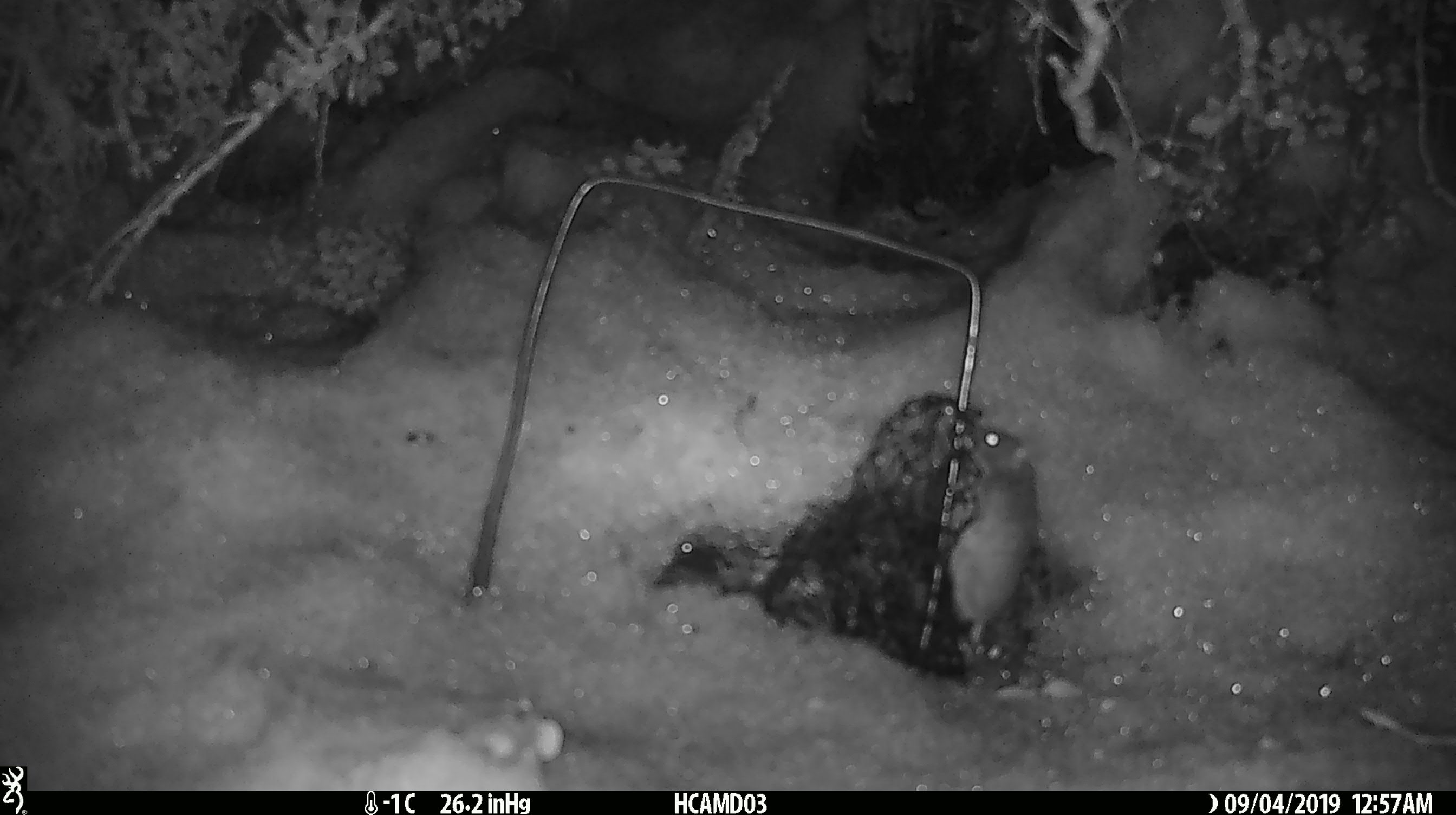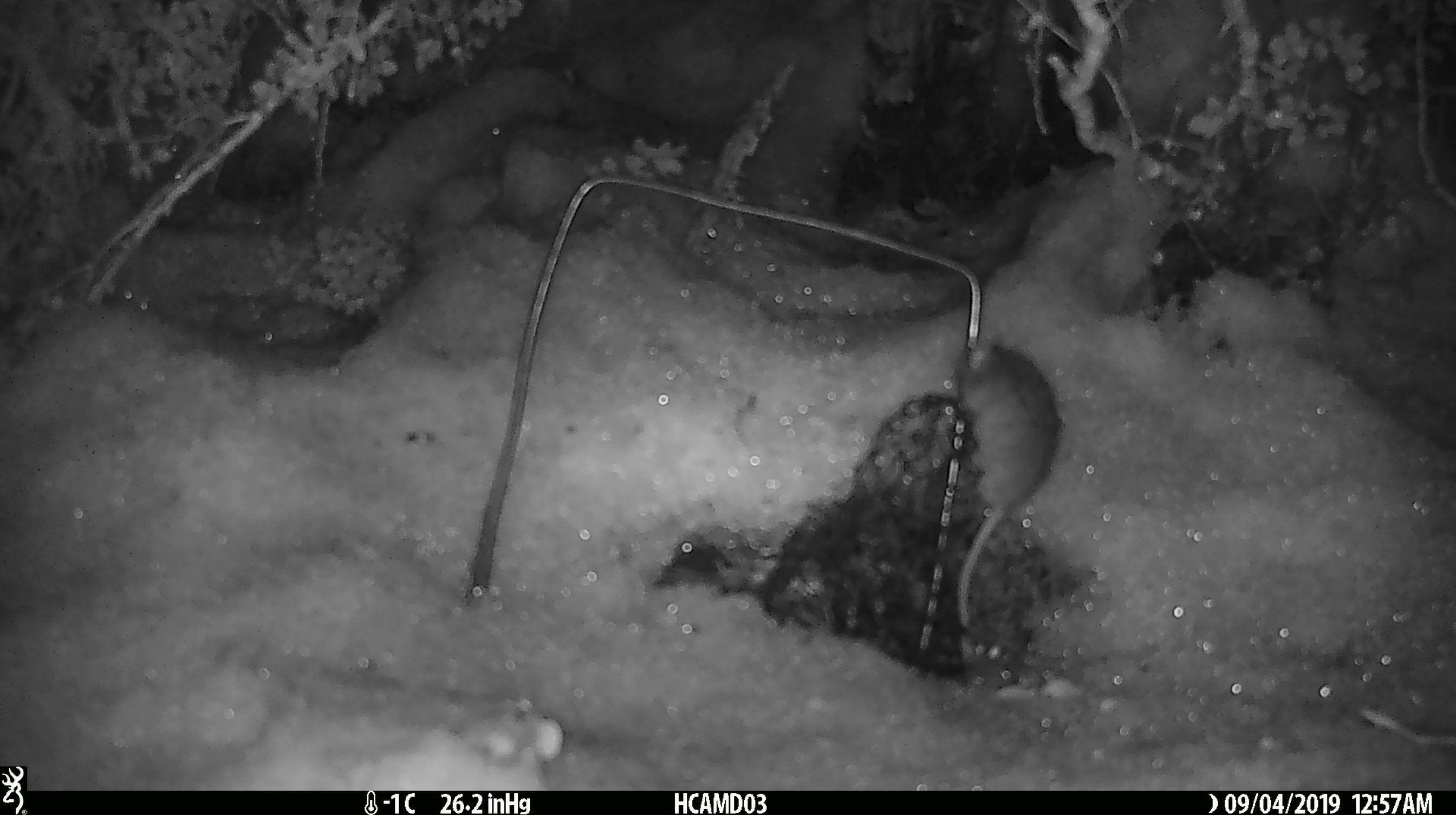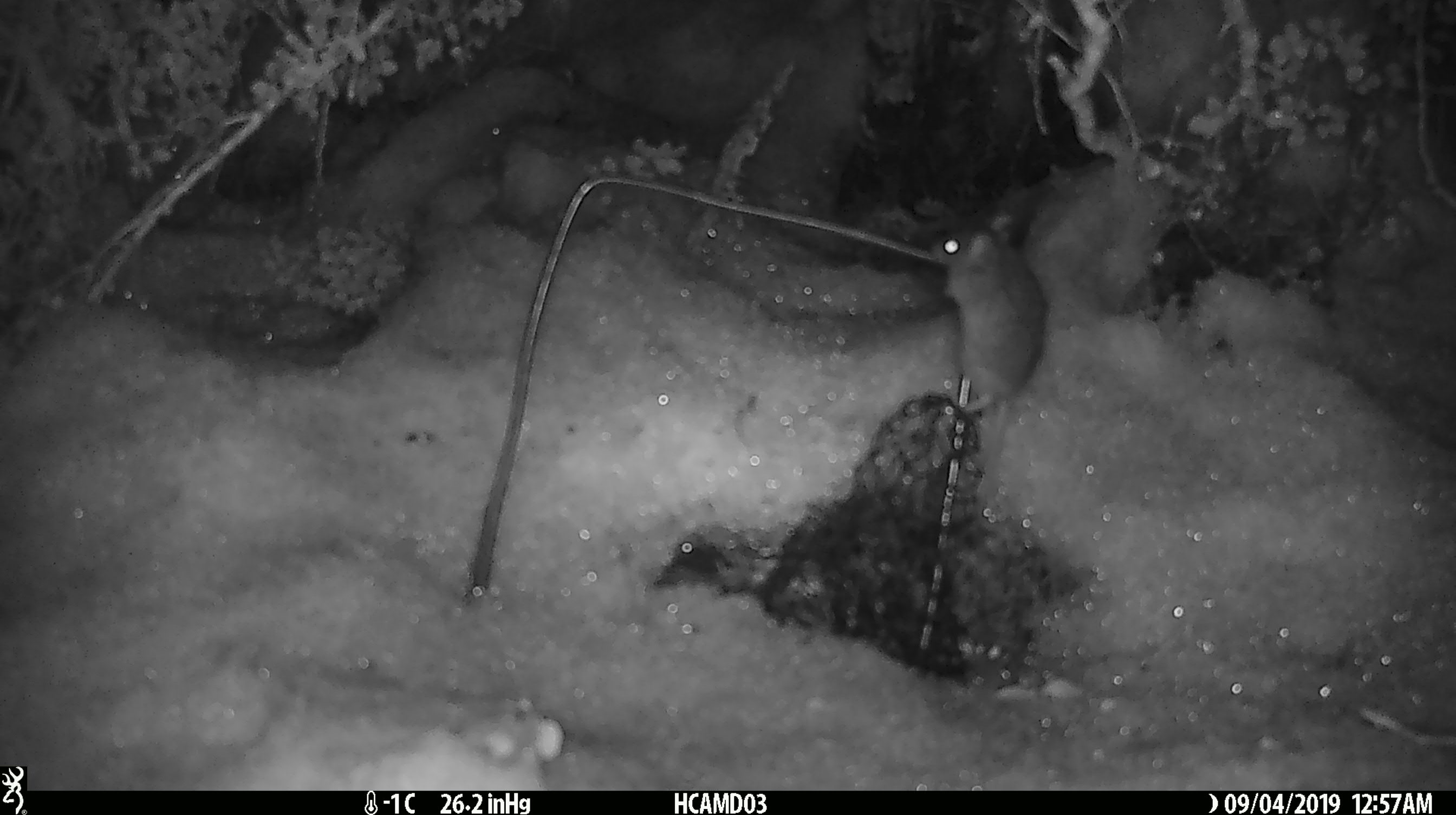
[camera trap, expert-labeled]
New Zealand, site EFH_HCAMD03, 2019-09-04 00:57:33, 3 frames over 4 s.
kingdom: Animalia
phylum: Chordata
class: Mammalia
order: Rodentia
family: Muridae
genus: Mus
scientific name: Mus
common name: mouse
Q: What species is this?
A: Mouse (Mus).